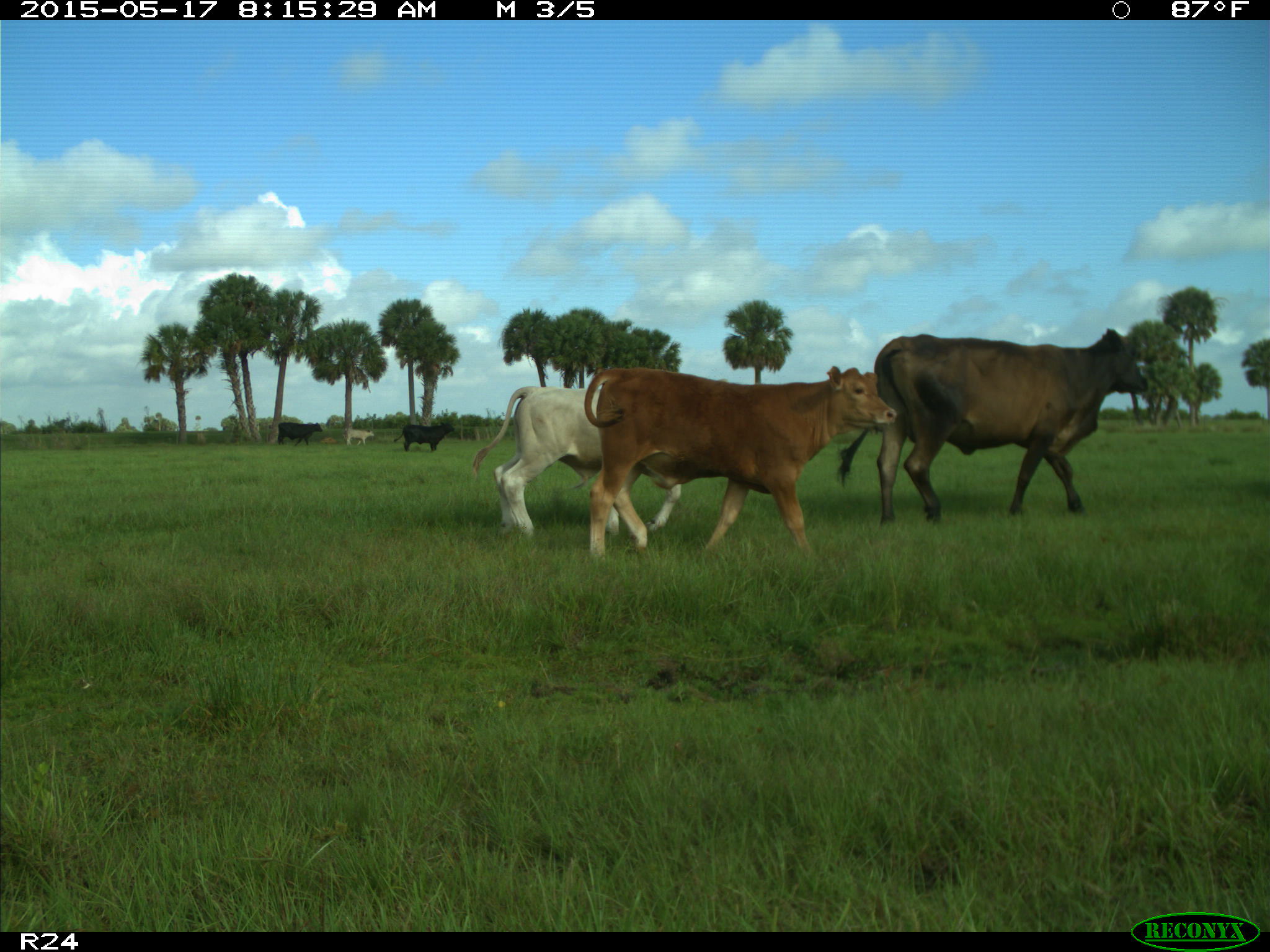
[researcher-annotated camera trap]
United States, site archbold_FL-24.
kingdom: Animalia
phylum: Chordata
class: Mammalia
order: Artiodactyla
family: Bovidae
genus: Bos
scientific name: Bos taurus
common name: domestic cow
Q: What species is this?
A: Bos taurus (domestic cow).